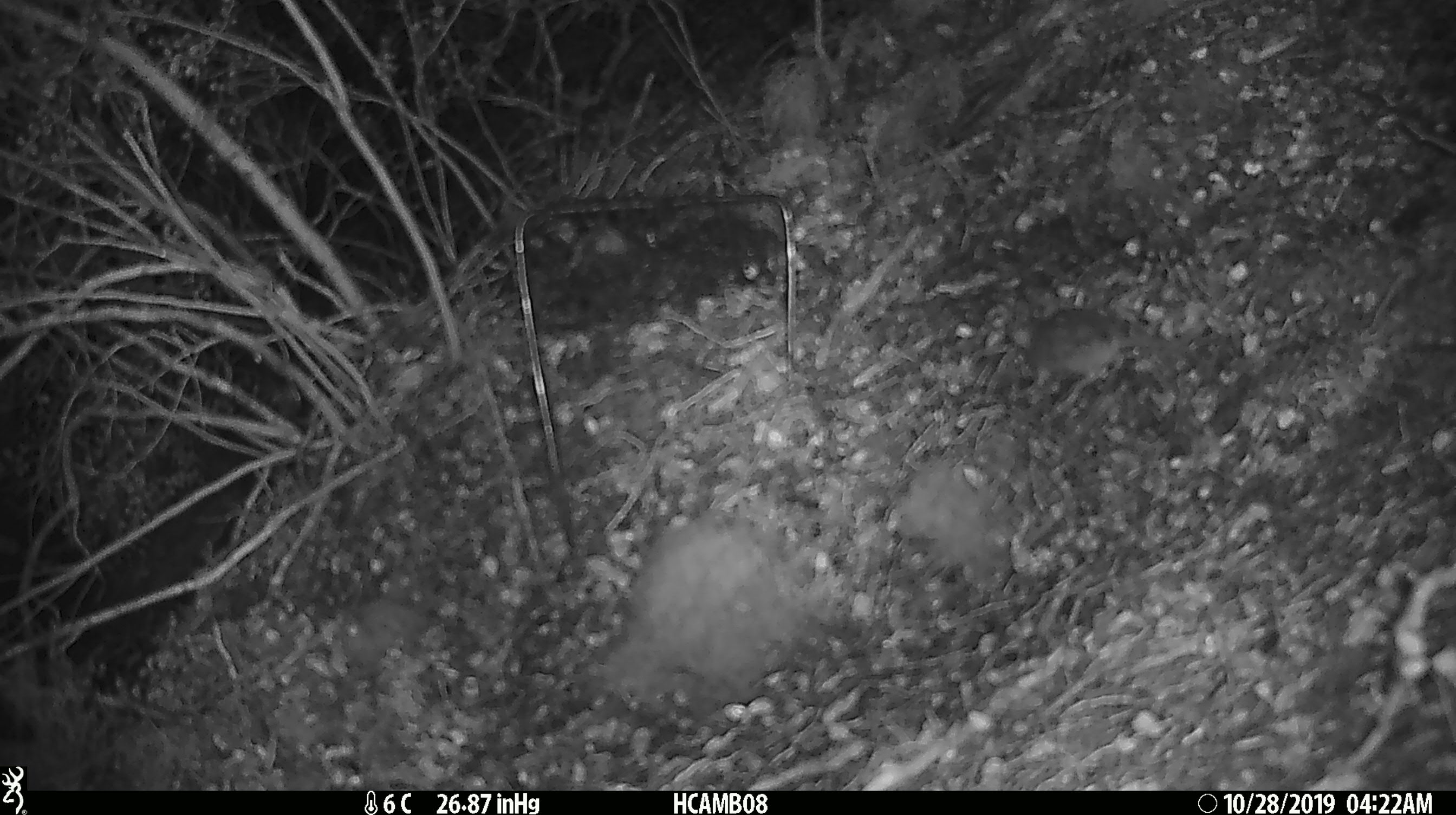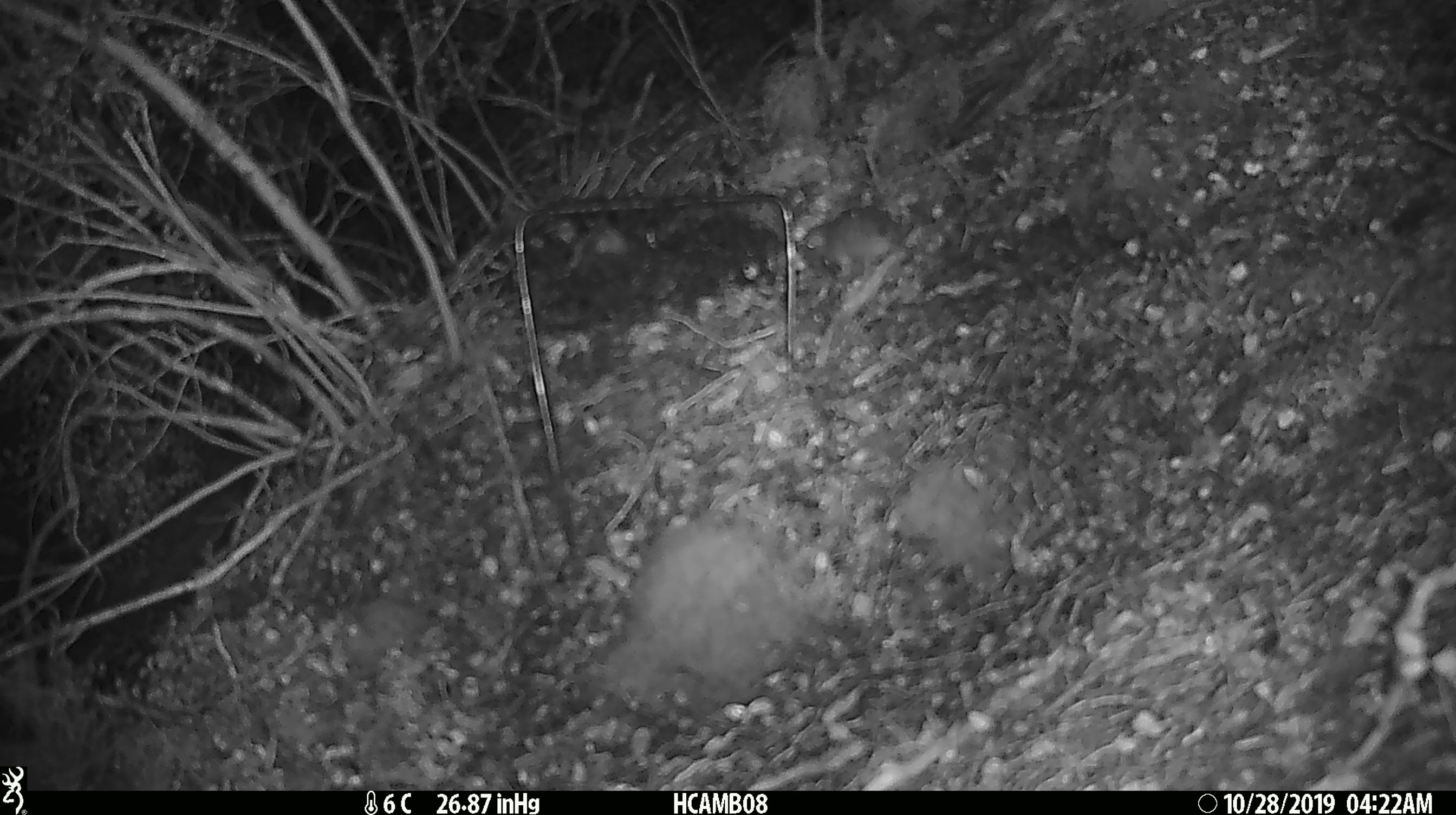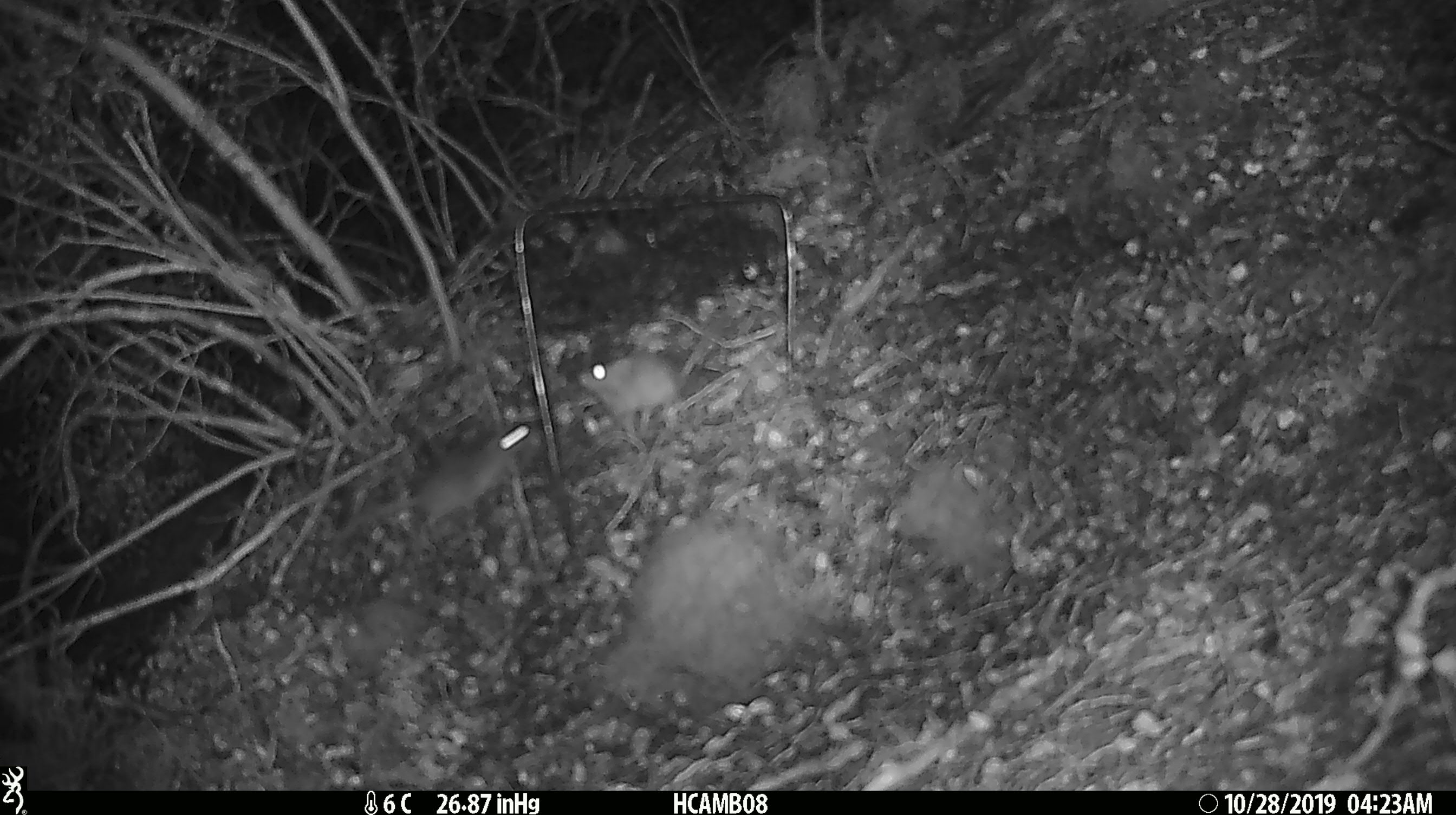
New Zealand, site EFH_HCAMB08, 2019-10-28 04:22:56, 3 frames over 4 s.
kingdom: Animalia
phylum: Chordata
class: Mammalia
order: Rodentia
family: Muridae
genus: Mus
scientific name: Mus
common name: mouse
Mouse (Mus).